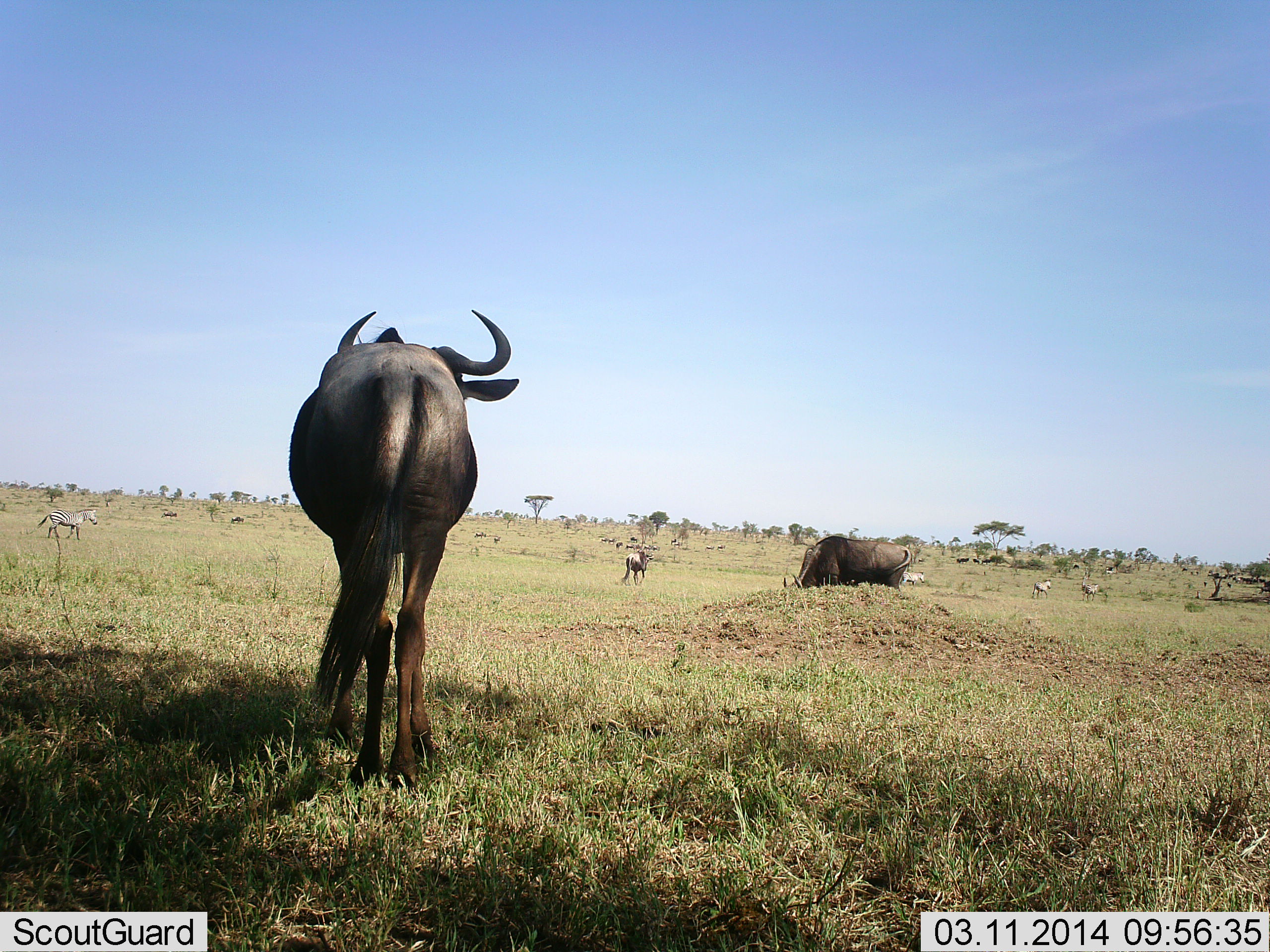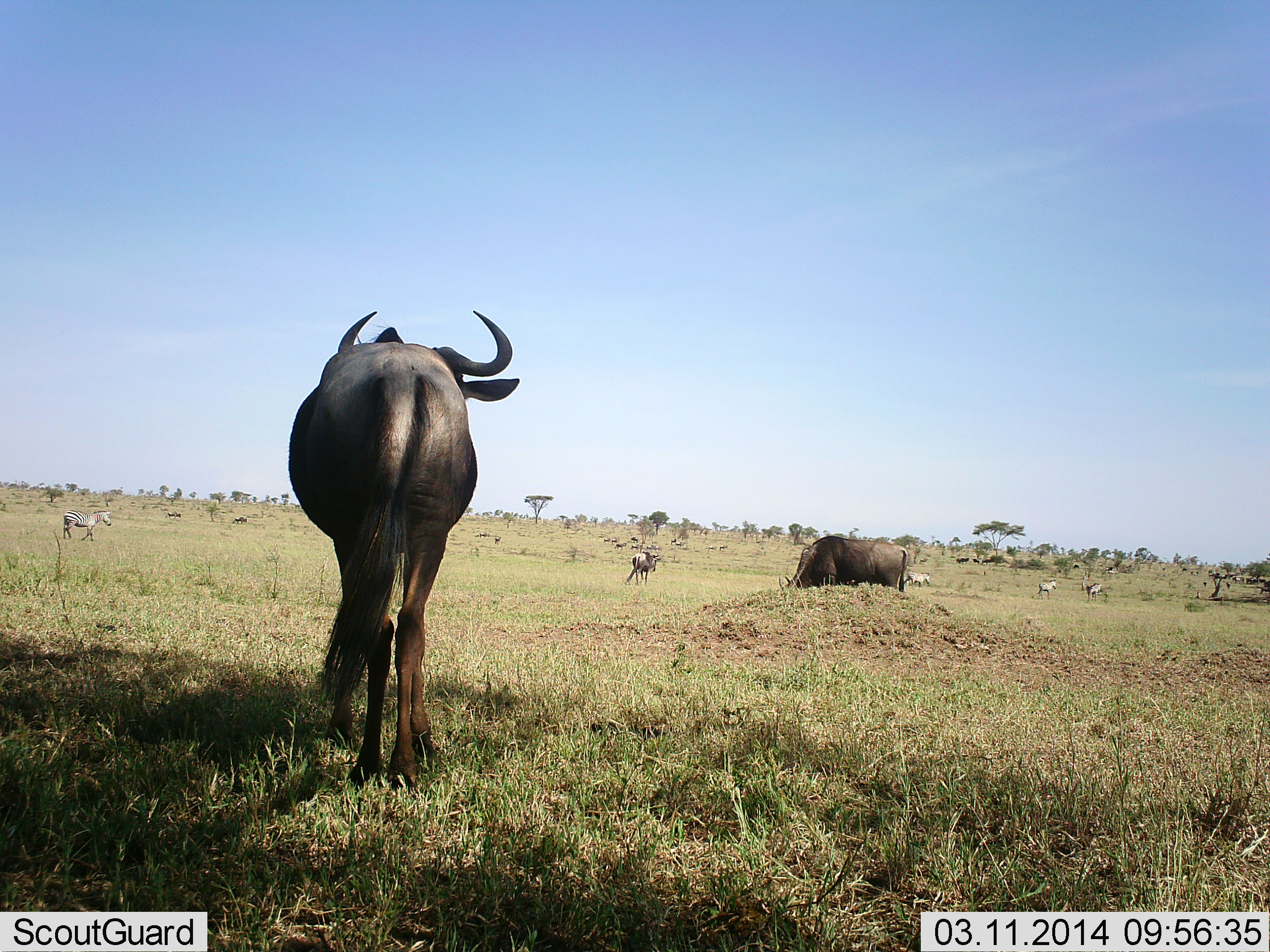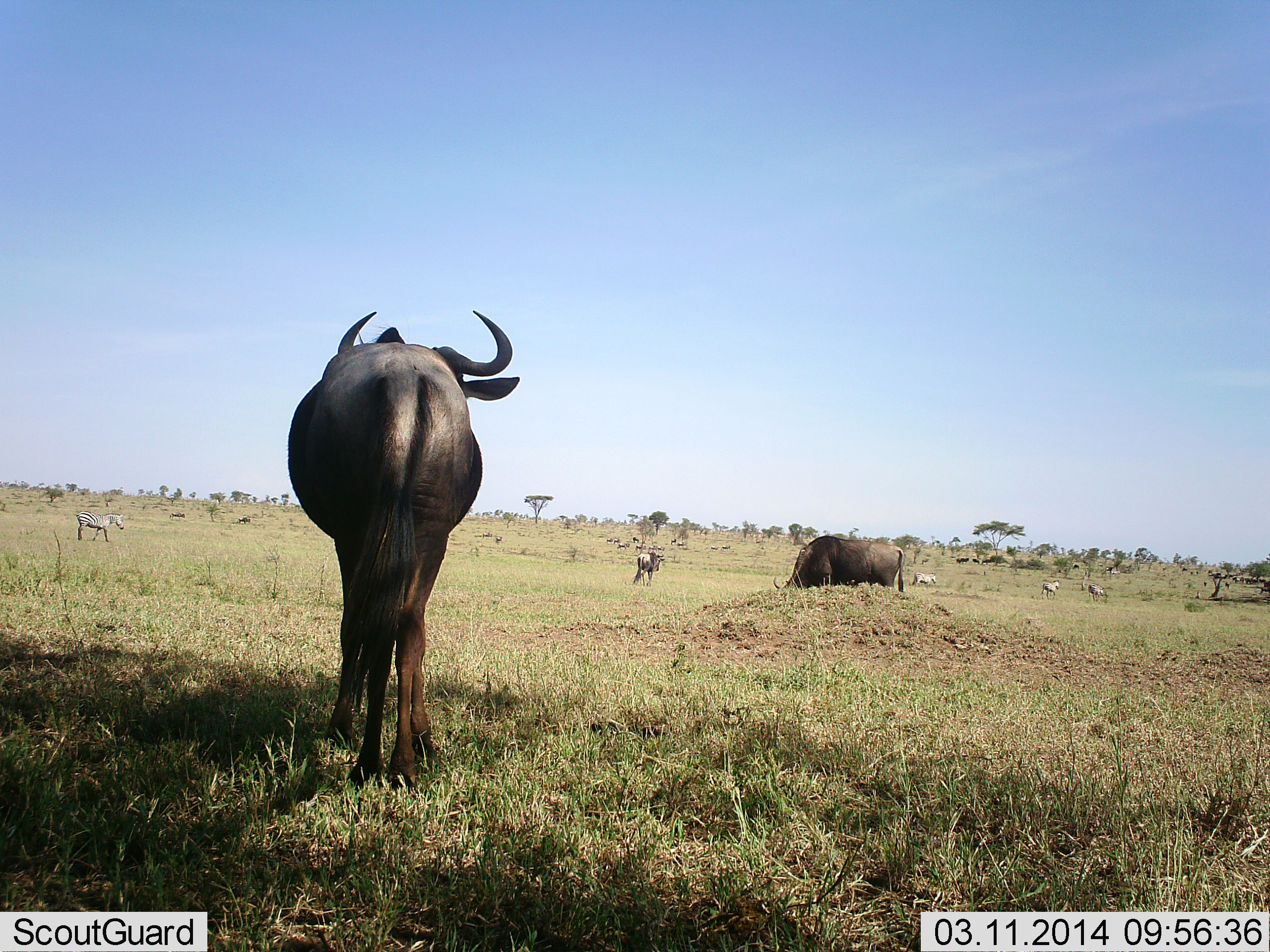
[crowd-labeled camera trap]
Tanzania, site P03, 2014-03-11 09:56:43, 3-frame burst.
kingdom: Animalia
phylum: Chordata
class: Mammalia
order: Artiodactyla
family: Bovidae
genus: Connochaetes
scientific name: Connochaetes taurinus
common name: blue wildebeest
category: wildebeest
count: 4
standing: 64%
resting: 9%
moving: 55%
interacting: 0%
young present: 0%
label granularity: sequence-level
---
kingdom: Animalia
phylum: Chordata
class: Mammalia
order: Perissodactyla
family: Equidae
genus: Equus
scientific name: Equus quagga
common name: plains zebra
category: zebra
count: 4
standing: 10%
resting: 0%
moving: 90%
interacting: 0%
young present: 0%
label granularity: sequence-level